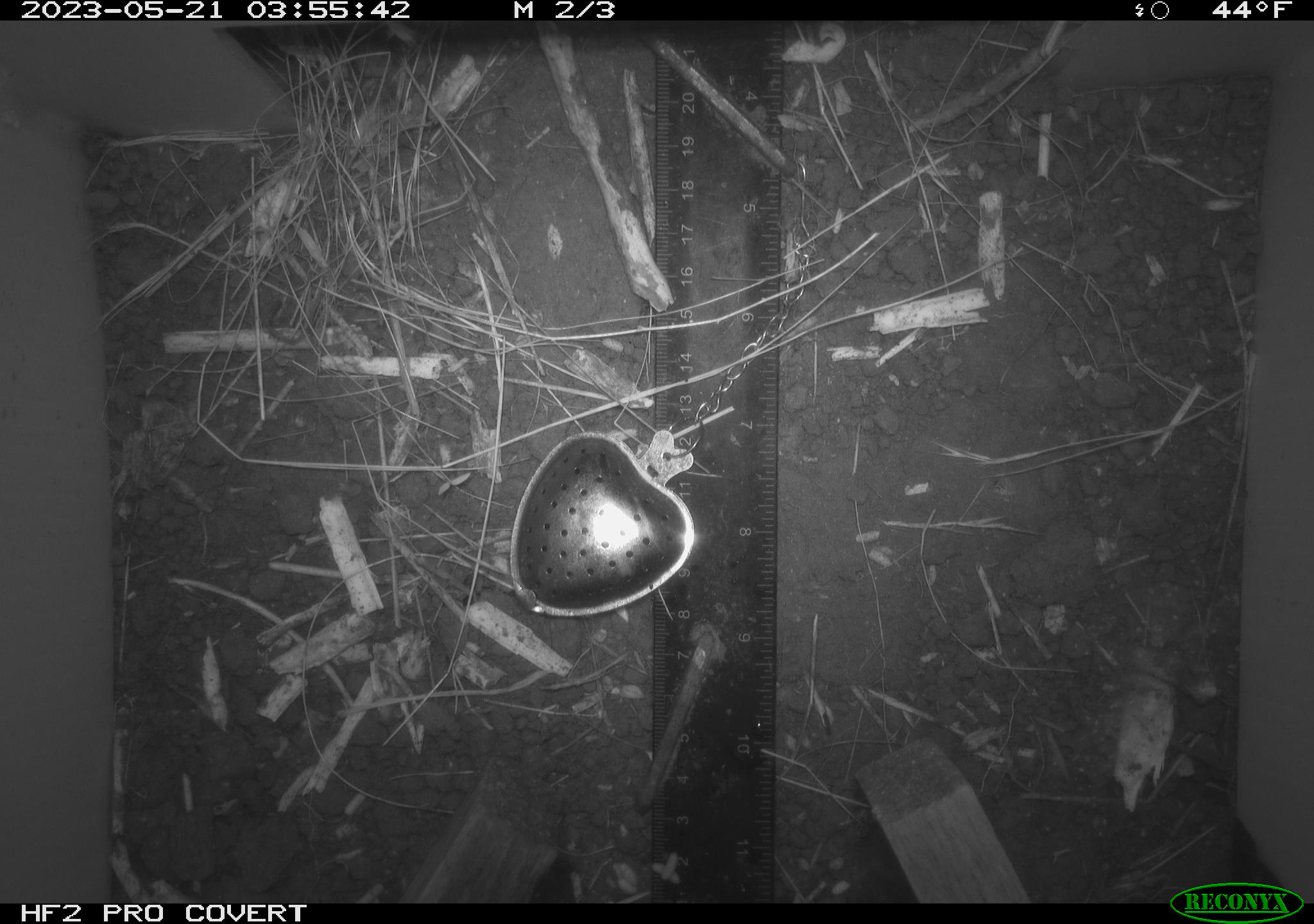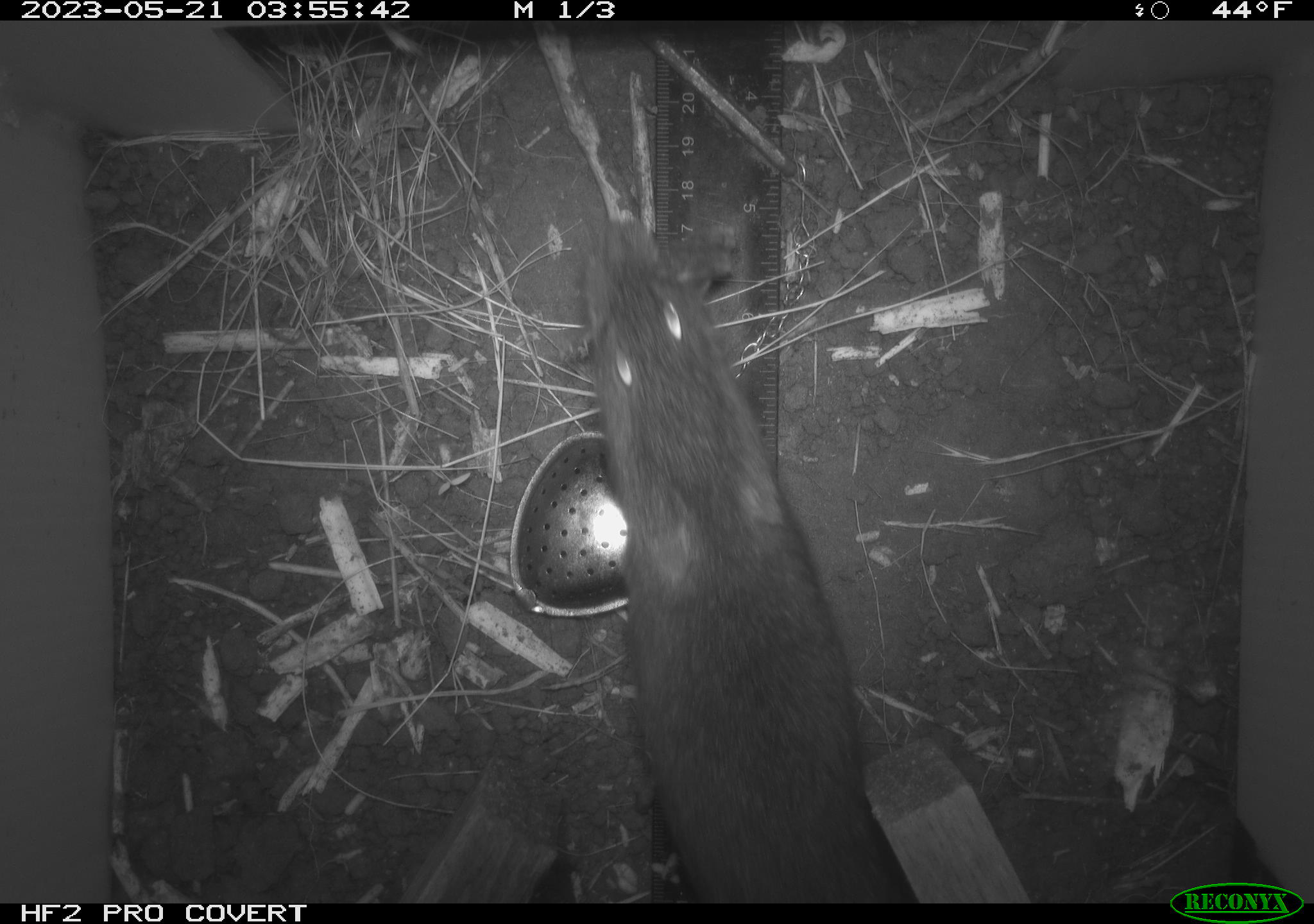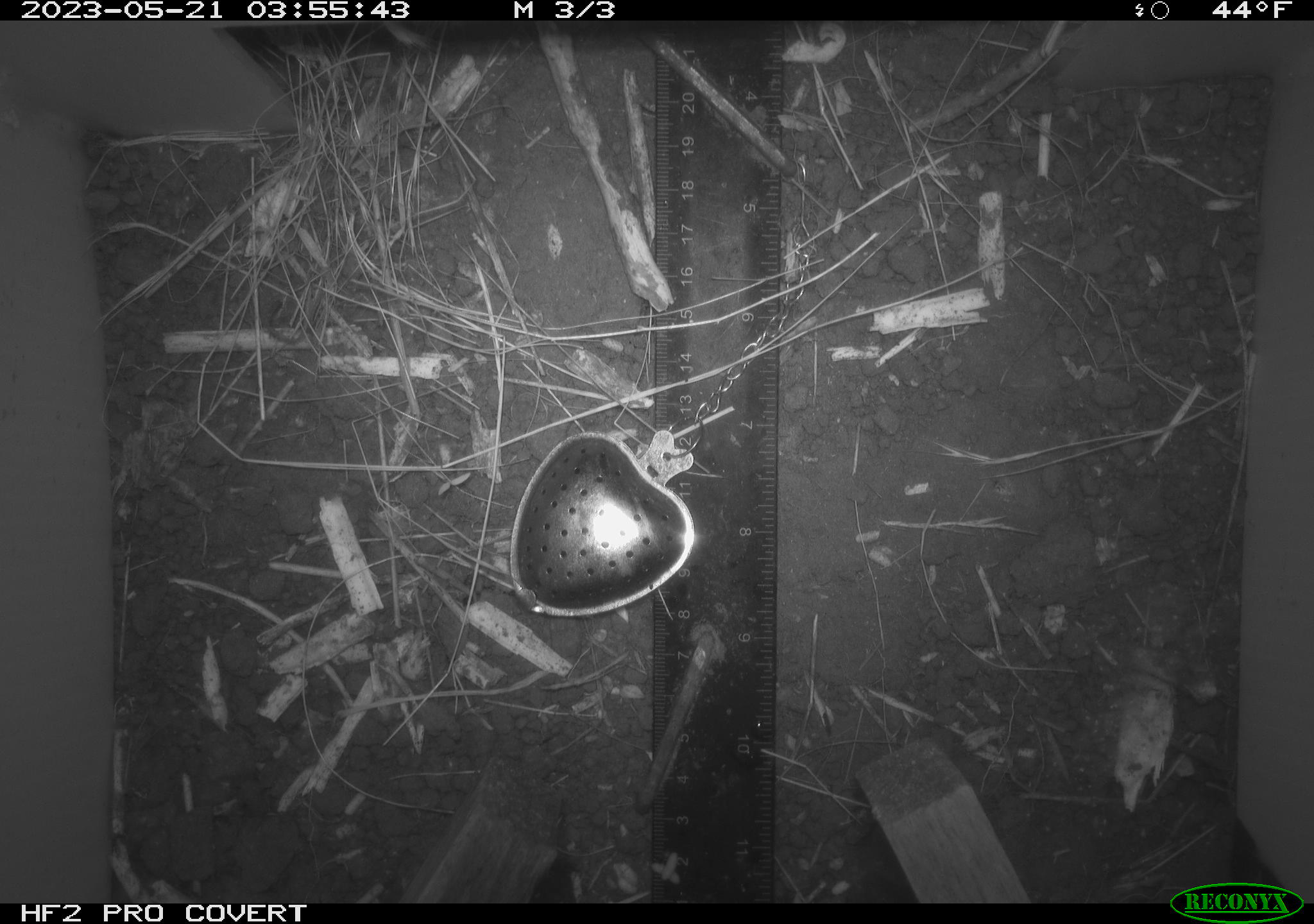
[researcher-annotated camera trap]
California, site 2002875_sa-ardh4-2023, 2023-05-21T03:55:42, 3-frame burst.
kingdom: Animalia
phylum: Chordata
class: Mammalia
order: Rodentia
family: Cricetidae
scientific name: Arvicolinae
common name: voles, lemmings, and muskrats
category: arvicolinae subfamily